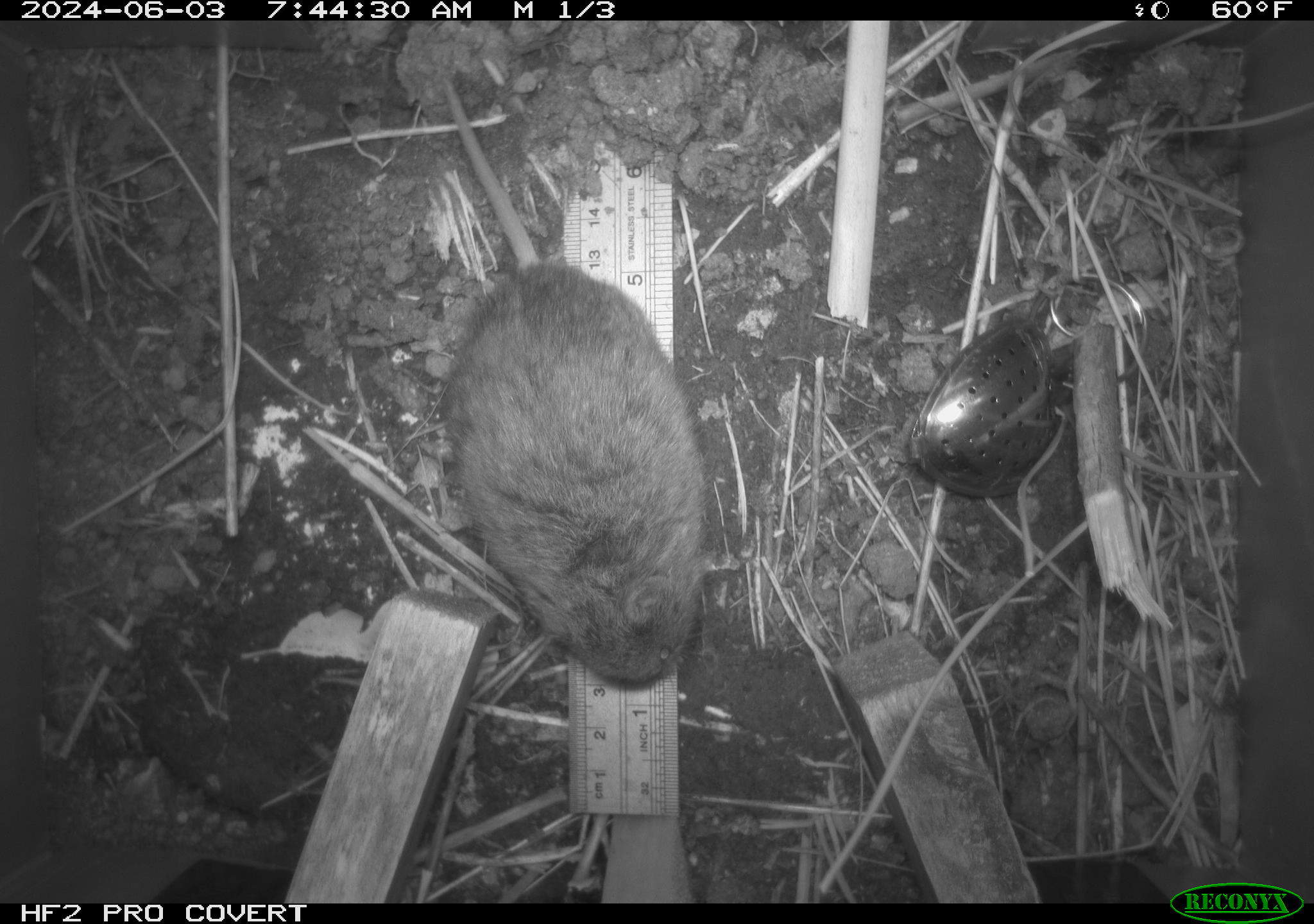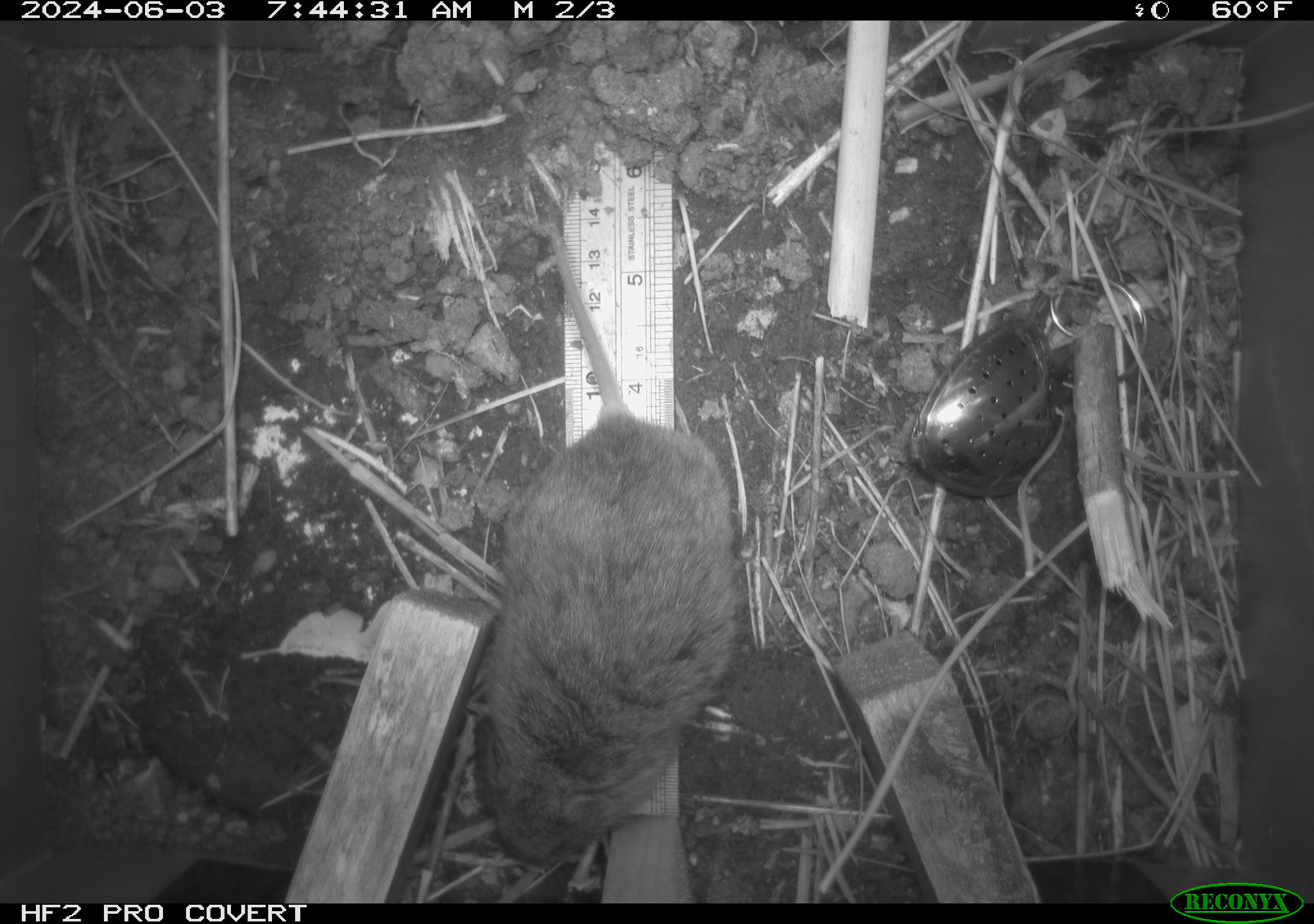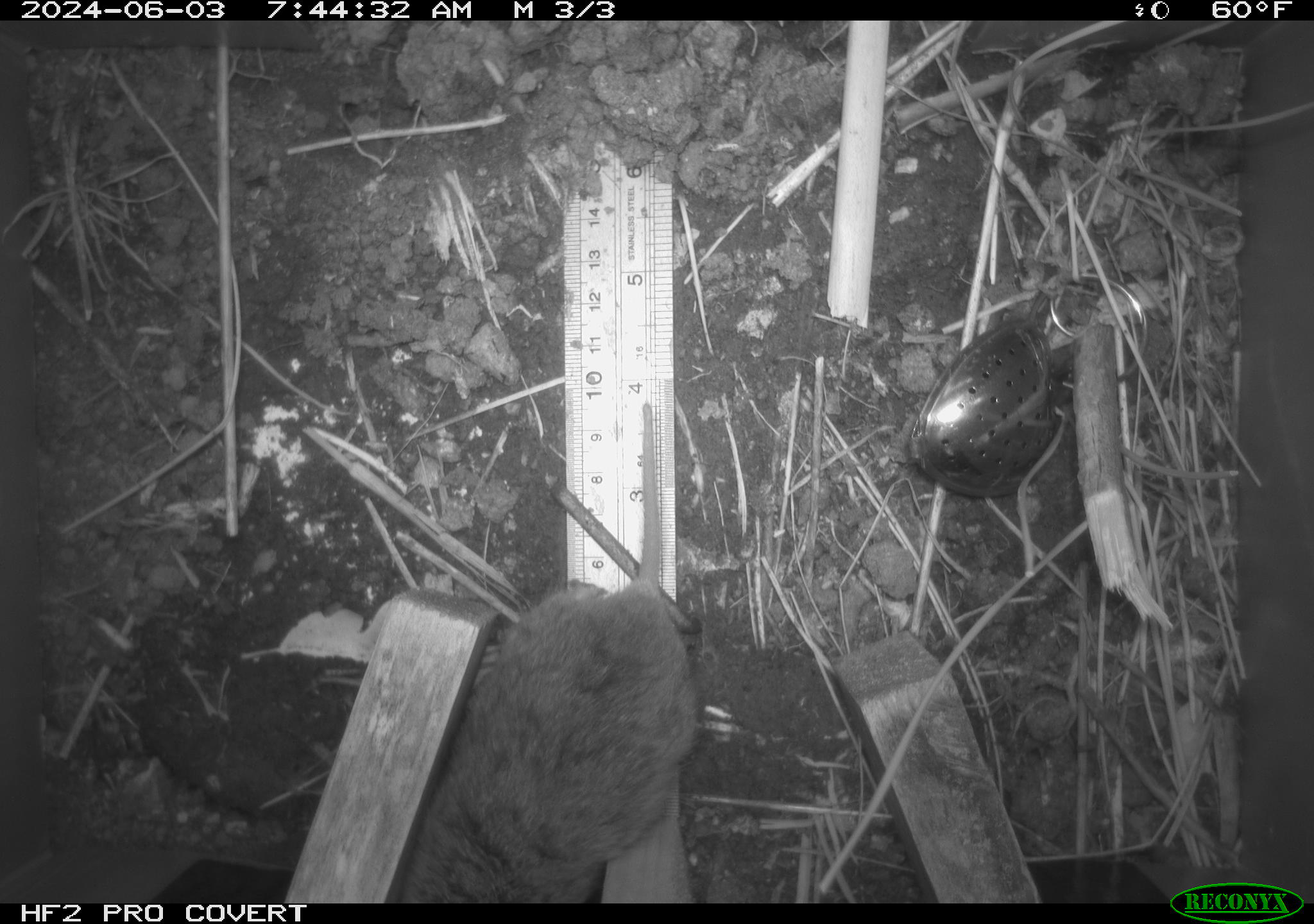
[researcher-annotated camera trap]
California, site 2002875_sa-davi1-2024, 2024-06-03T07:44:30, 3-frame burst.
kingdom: Animalia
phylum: Chordata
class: Mammalia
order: Rodentia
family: Cricetidae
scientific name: Arvicolinae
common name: voles, lemmings, and muskrats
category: arvicolinae subfamily